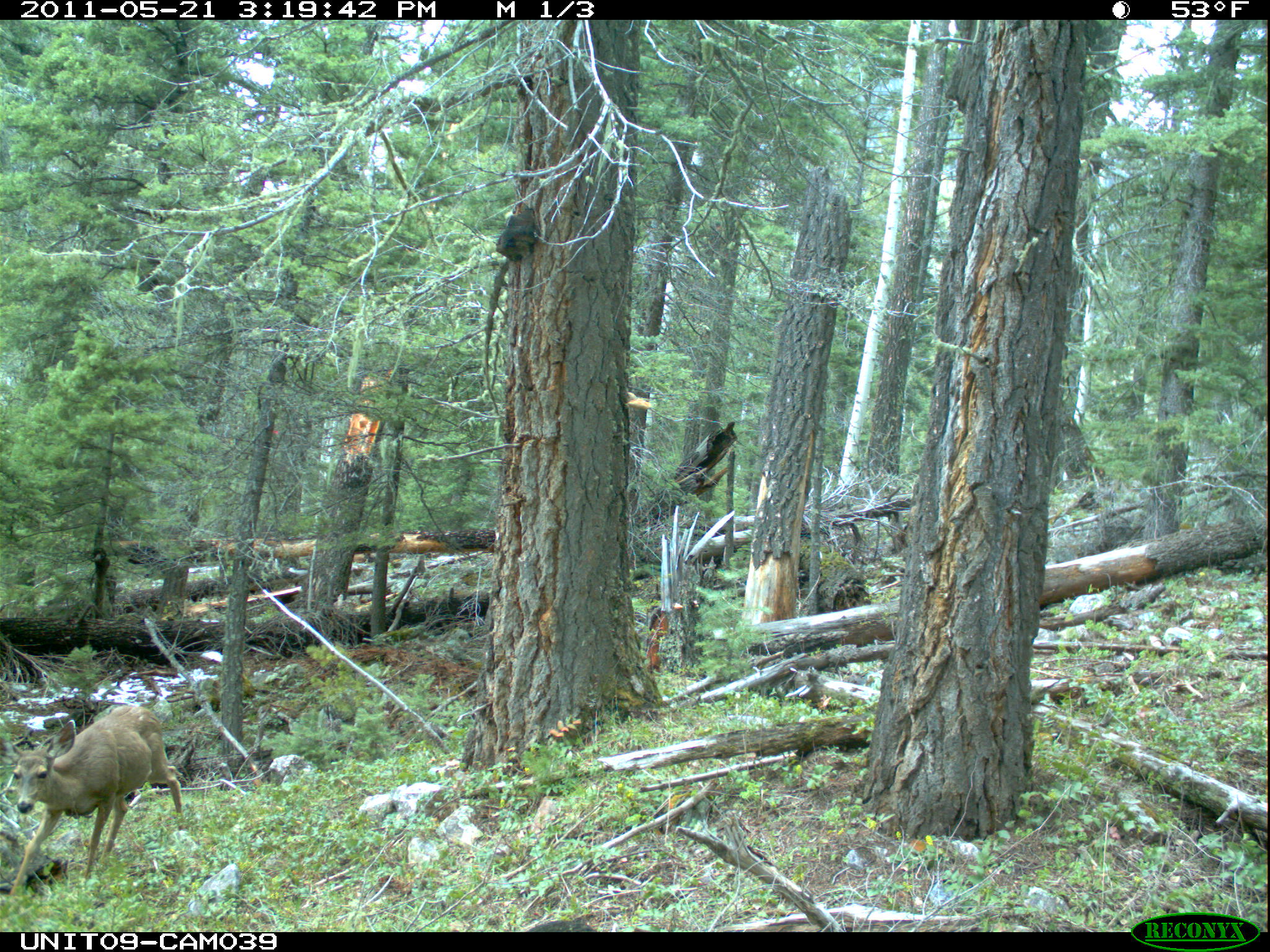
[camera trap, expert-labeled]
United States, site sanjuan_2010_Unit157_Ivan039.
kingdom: Animalia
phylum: Chordata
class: Mammalia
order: Artiodactyla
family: Cervidae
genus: Odocoileus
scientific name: Odocoileus hemionus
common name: mule deer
Odocoileus hemionus (mule deer).